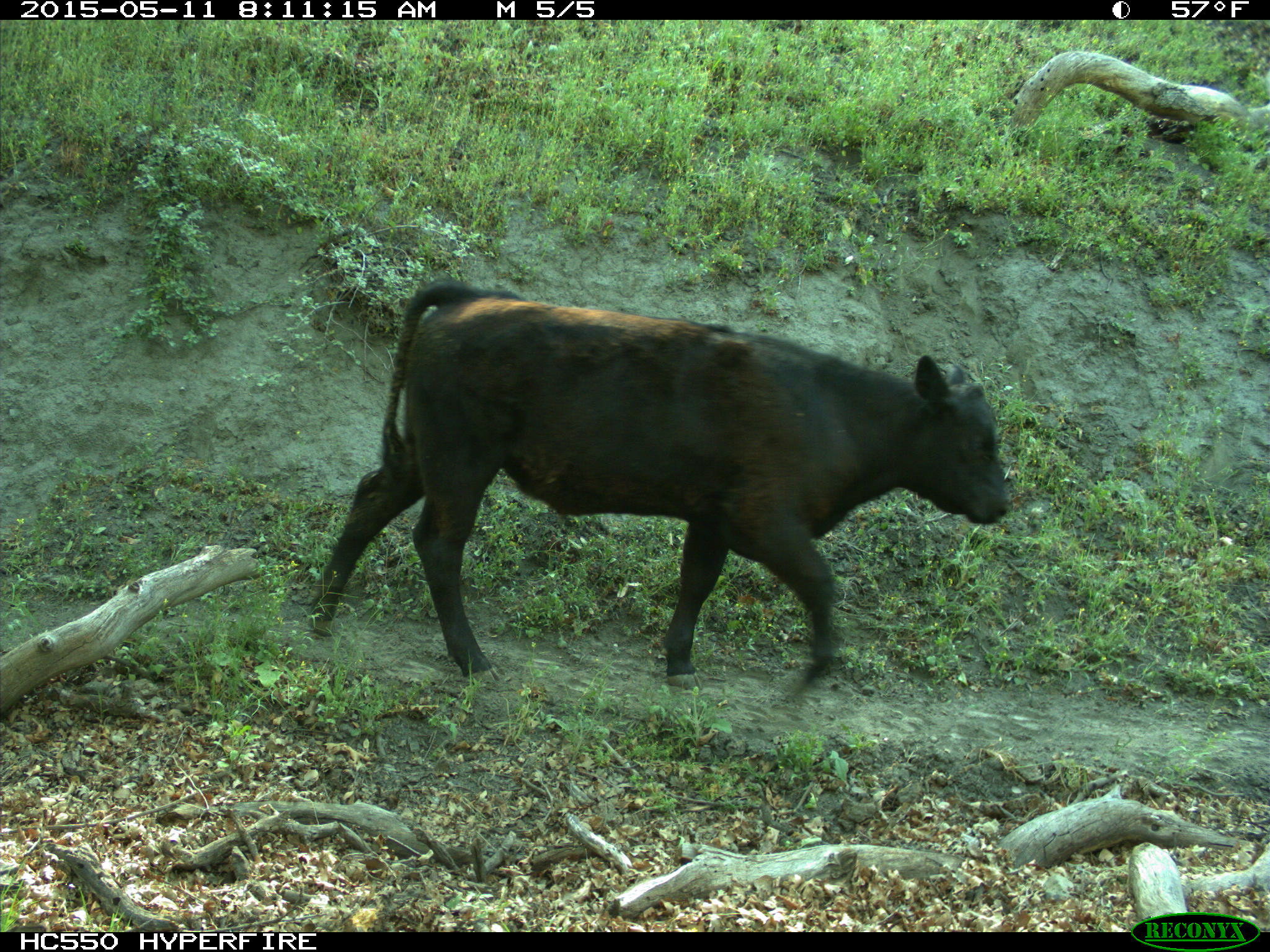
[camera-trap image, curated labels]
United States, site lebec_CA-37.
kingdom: Animalia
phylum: Chordata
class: Mammalia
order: Artiodactyla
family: Bovidae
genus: Bos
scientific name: Bos taurus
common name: domestic cow